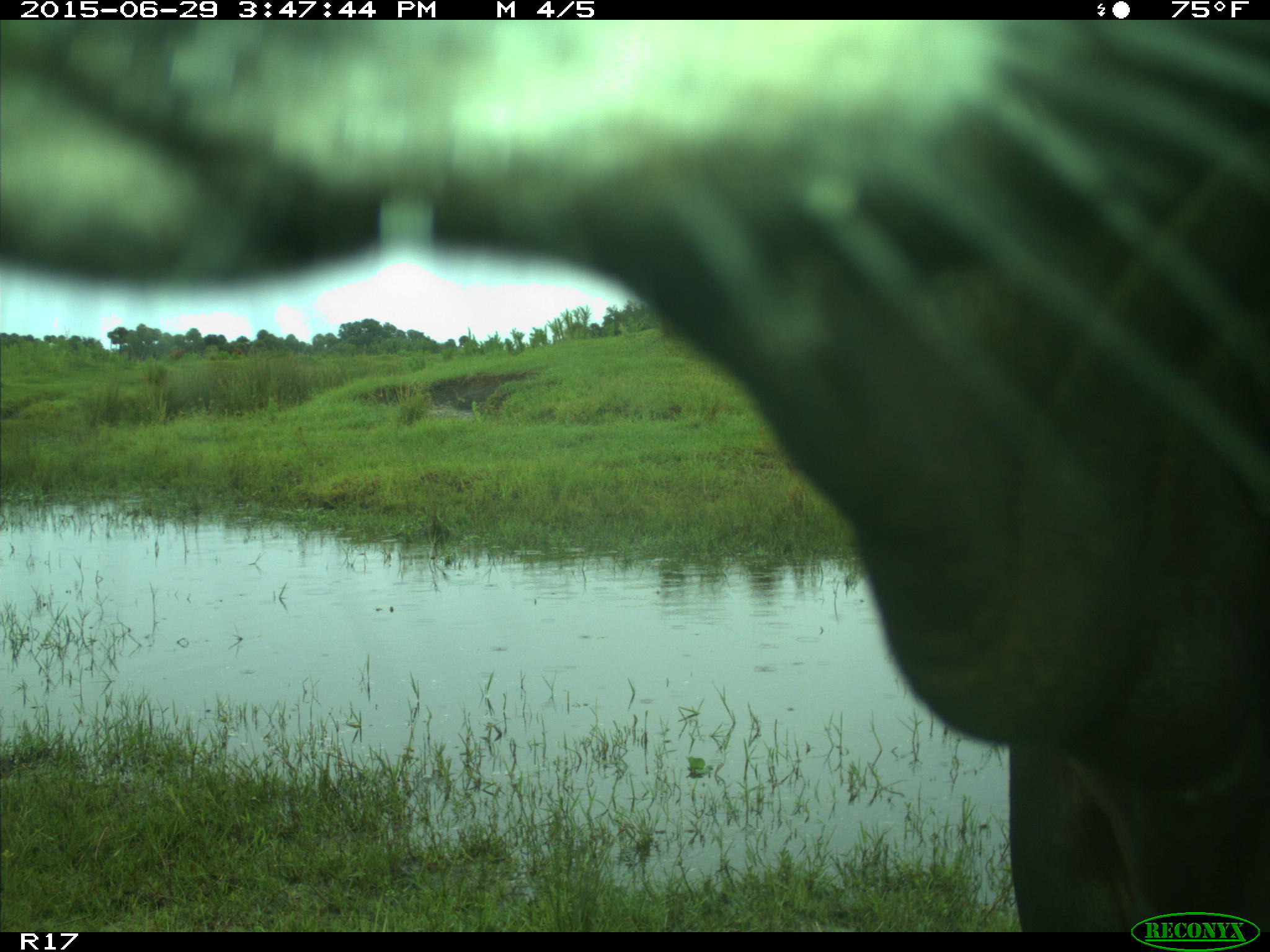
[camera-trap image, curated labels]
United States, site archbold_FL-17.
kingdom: Animalia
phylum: Chordata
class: Mammalia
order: Artiodactyla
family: Bovidae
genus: Bos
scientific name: Bos taurus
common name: domestic cow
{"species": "Bos taurus (domestic cow)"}